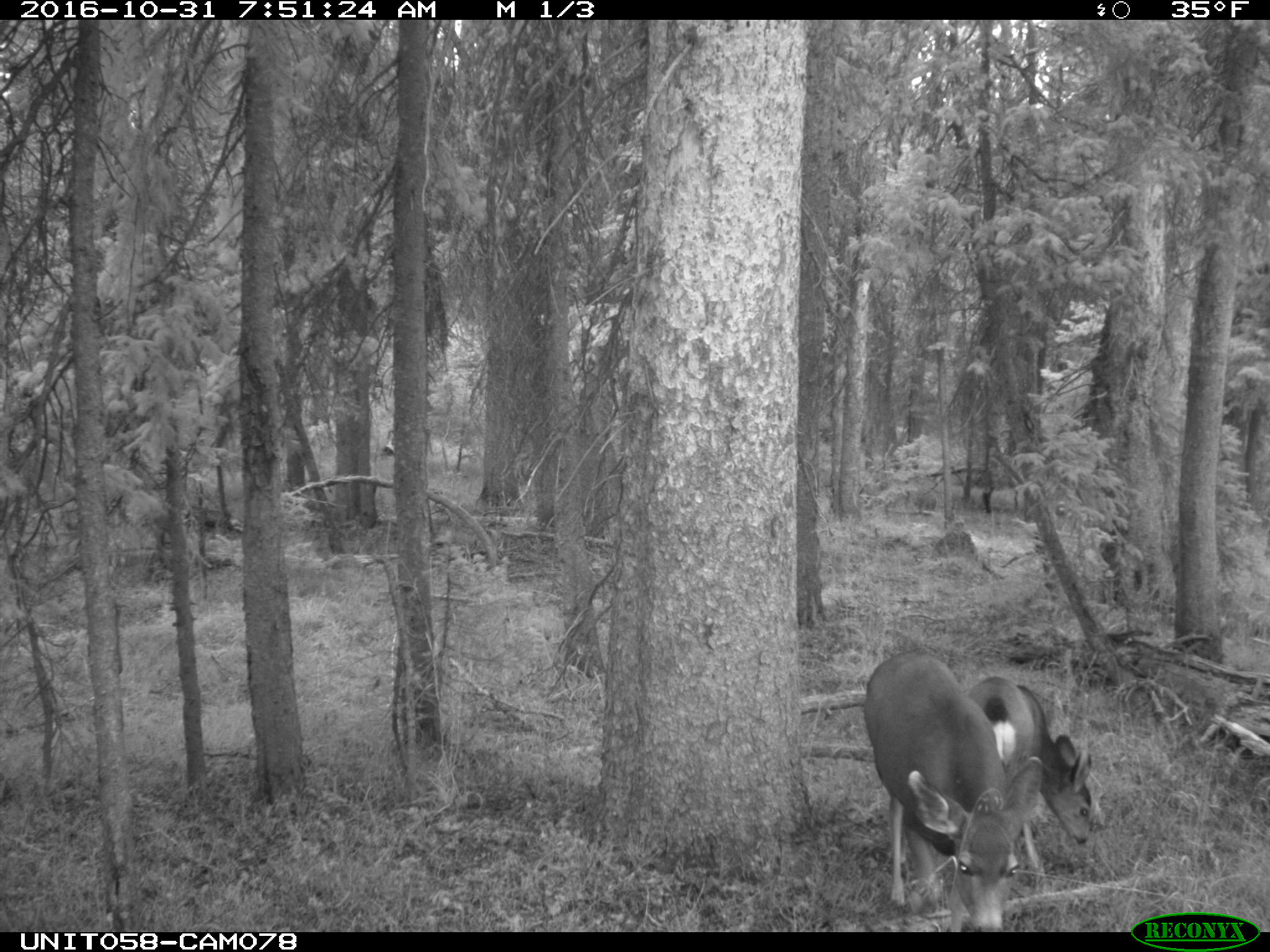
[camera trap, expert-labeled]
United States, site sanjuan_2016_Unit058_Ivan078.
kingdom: Animalia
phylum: Chordata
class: Mammalia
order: Artiodactyla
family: Cervidae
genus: Odocoileus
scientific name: Odocoileus hemionus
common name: mule deer